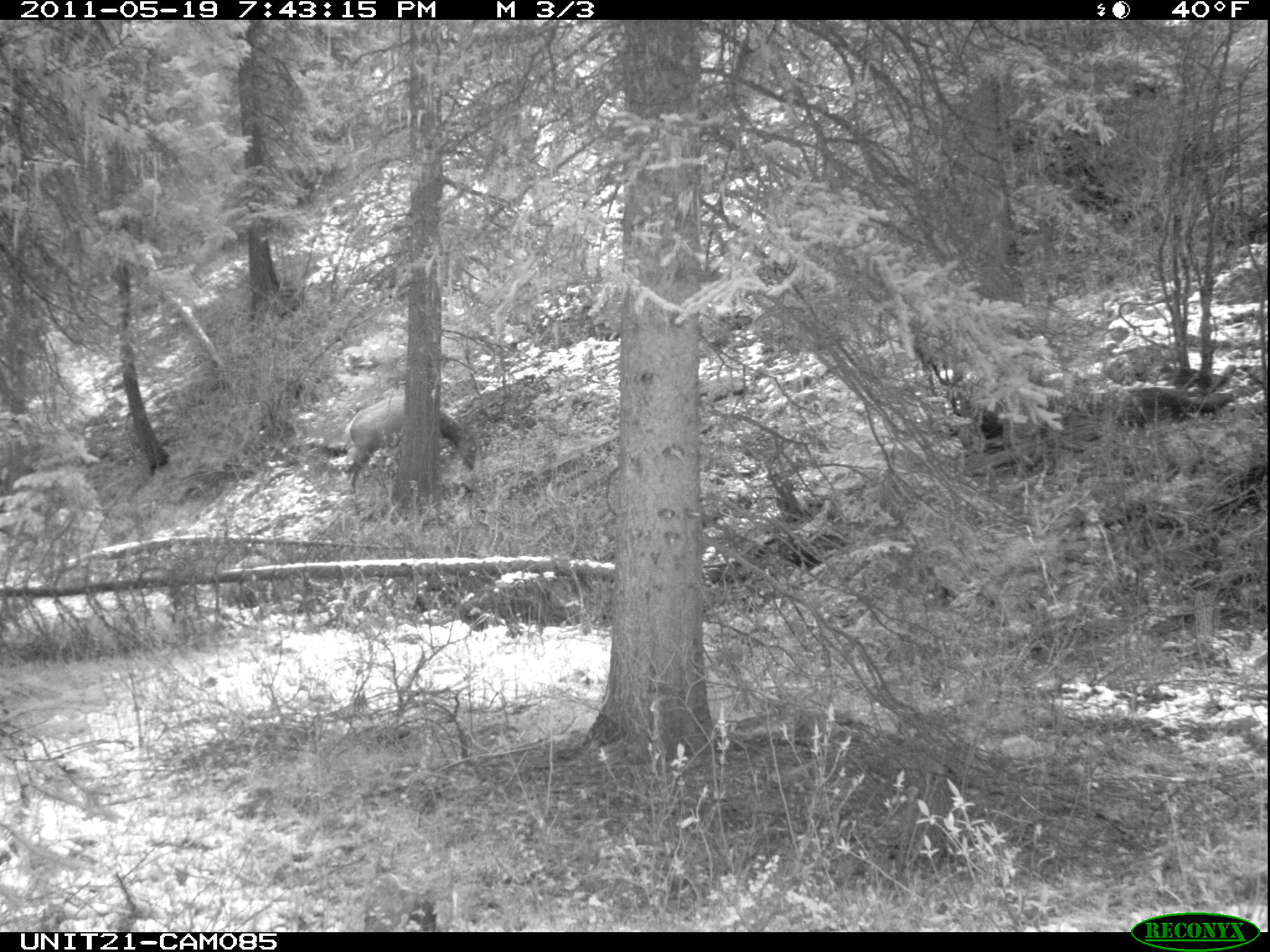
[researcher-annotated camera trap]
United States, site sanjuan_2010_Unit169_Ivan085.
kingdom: Animalia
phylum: Chordata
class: Mammalia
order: Artiodactyla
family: Cervidae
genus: Cervus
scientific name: Cervus elaphus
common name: red deer